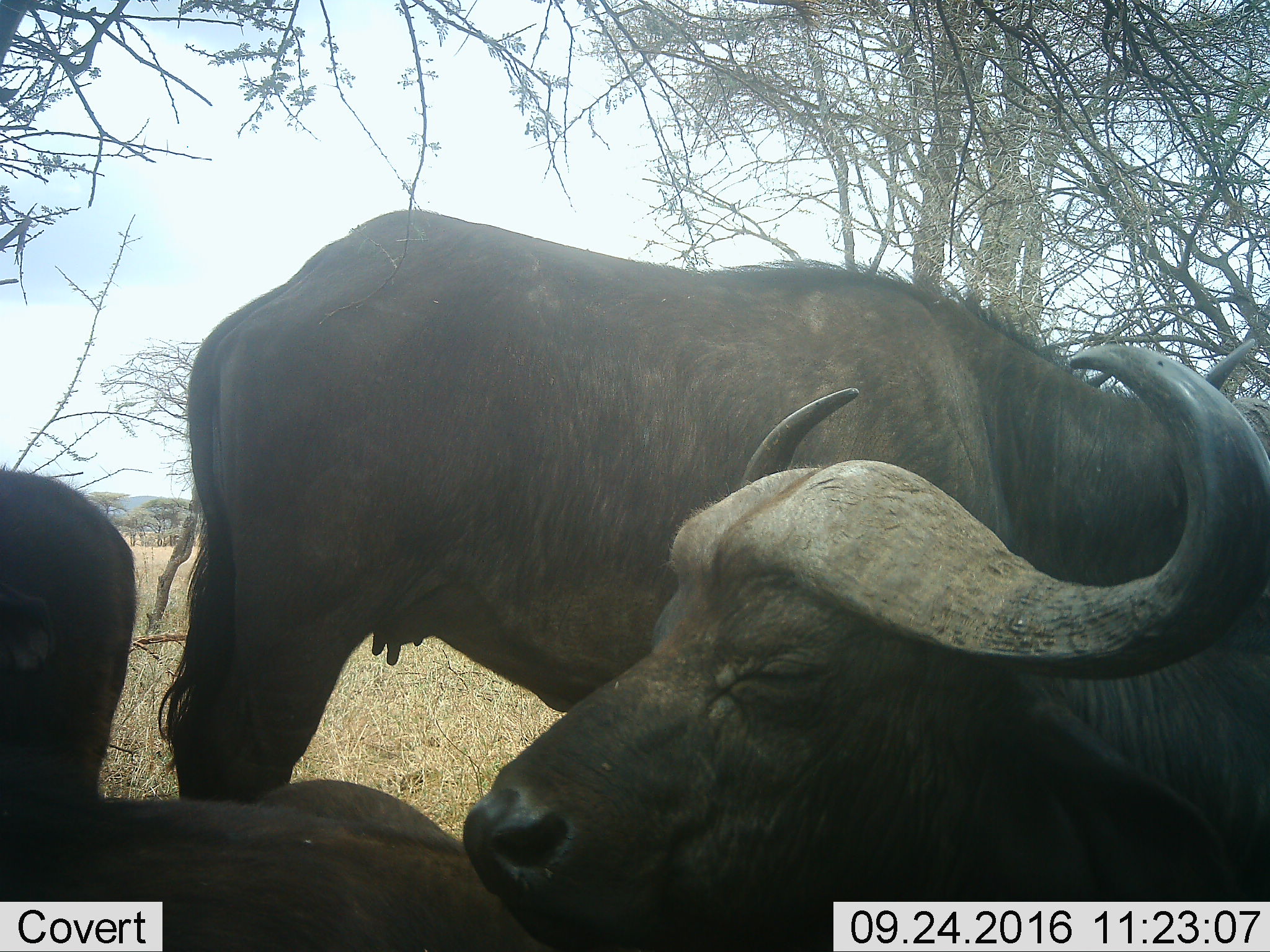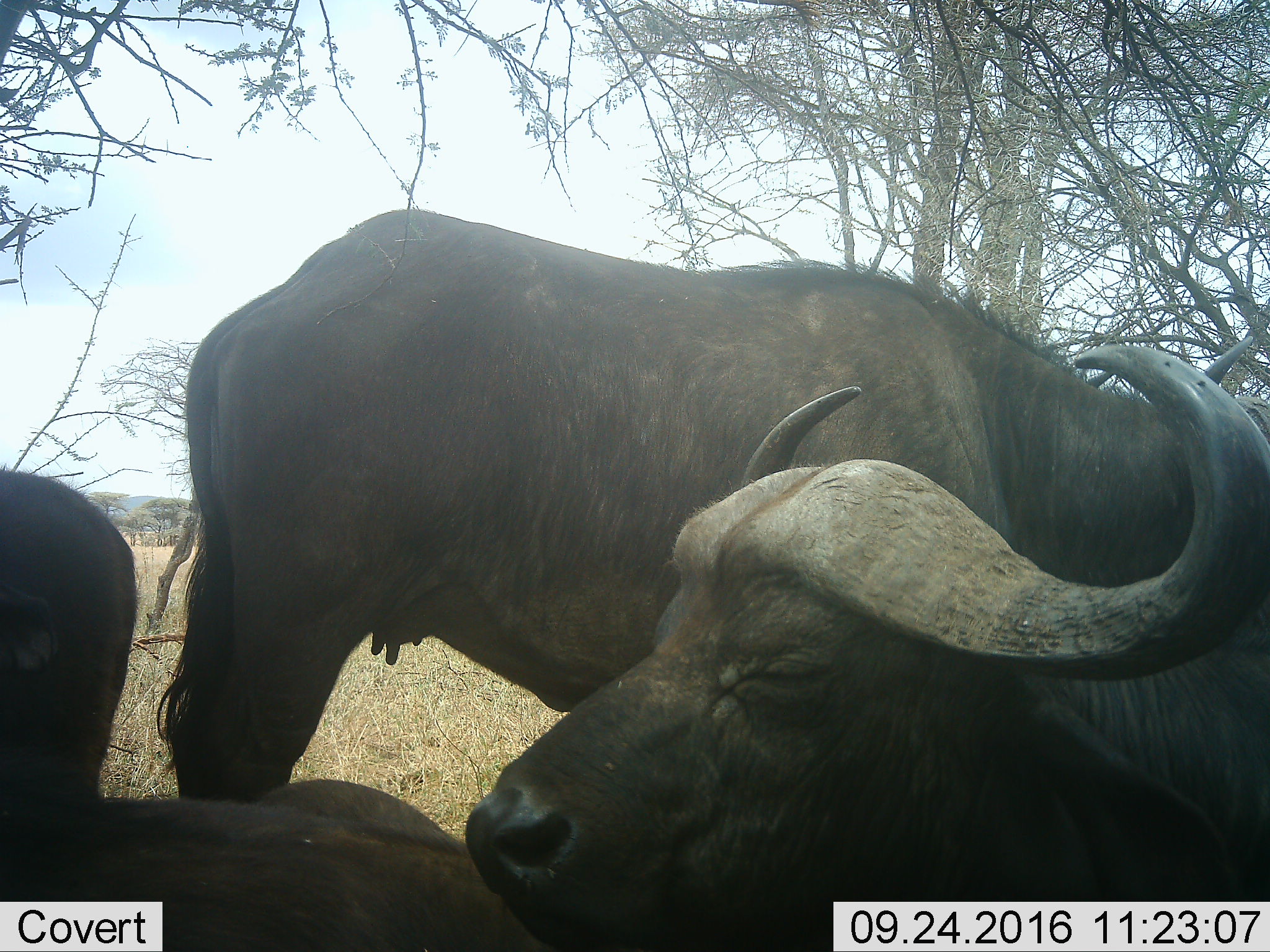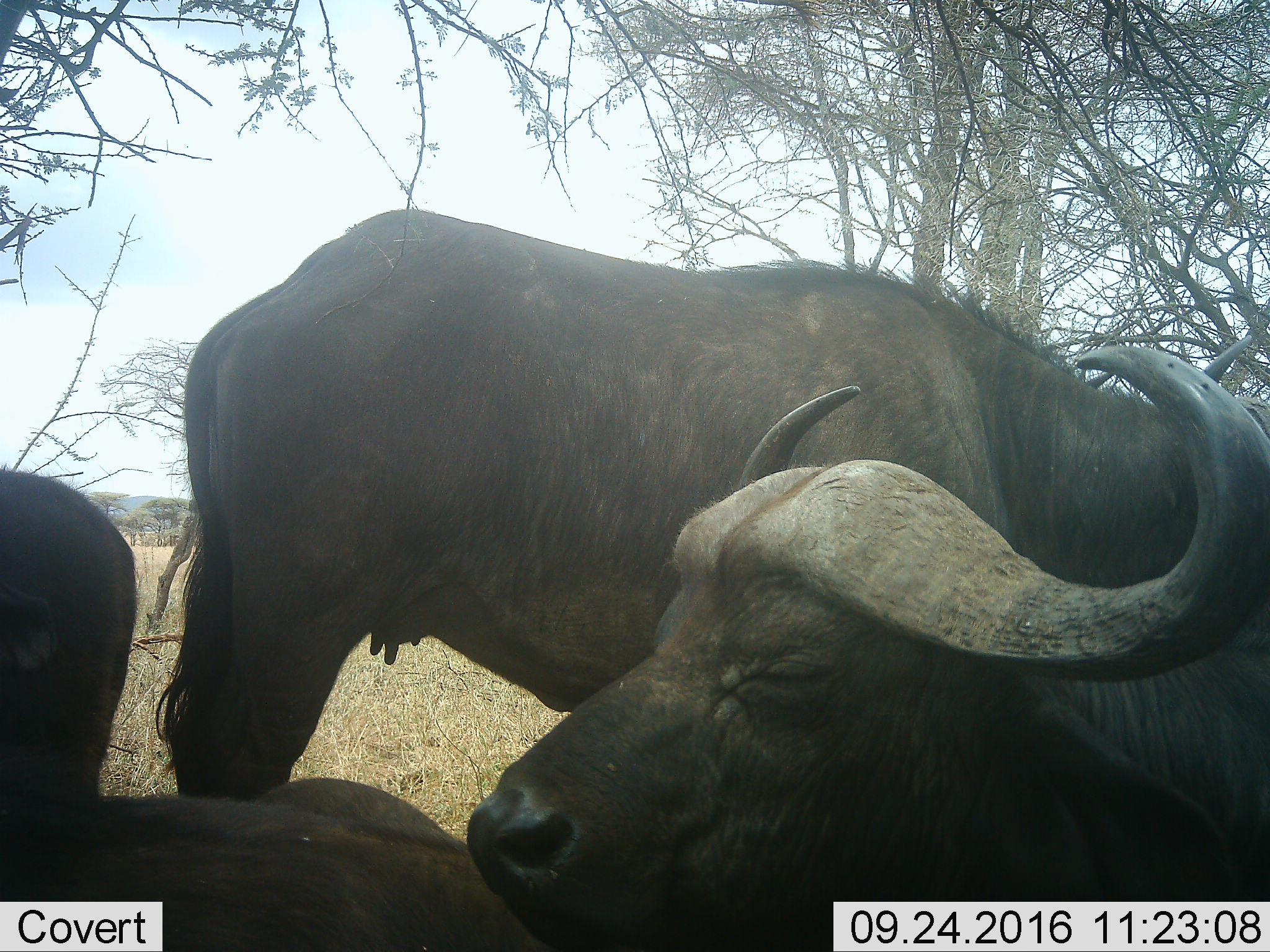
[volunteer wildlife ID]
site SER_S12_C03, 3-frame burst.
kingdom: Animalia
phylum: Chordata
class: Mammalia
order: Artiodactyla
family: Bovidae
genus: Syncerus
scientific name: Syncerus caffer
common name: african buffalo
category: buffalo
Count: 4.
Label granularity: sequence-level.